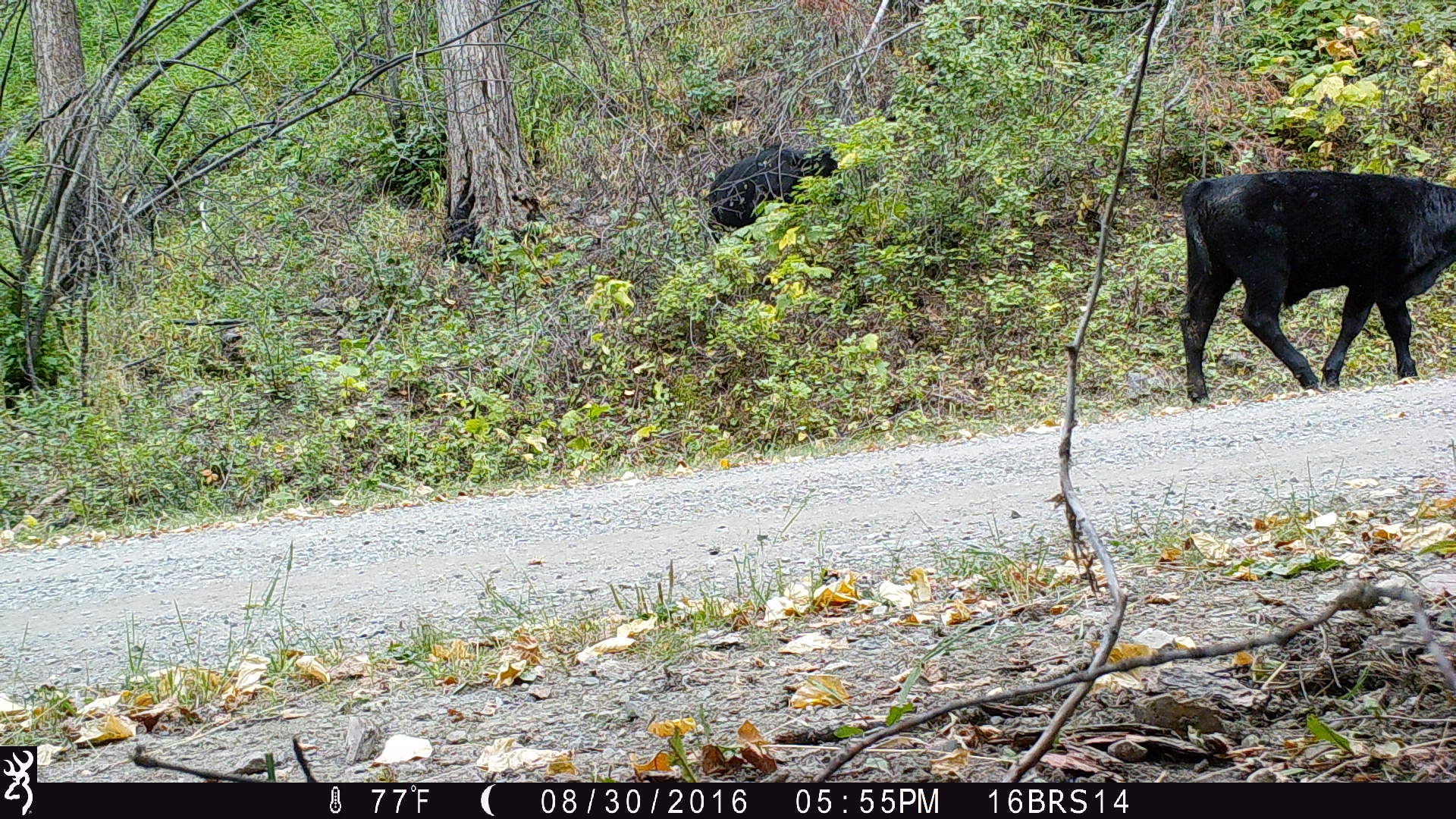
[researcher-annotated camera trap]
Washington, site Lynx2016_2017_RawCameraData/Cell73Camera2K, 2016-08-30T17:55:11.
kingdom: Animalia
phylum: Chordata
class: Mammalia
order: Artiodactyla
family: Bovidae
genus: Bos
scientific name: Bos taurus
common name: domestic cattle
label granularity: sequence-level